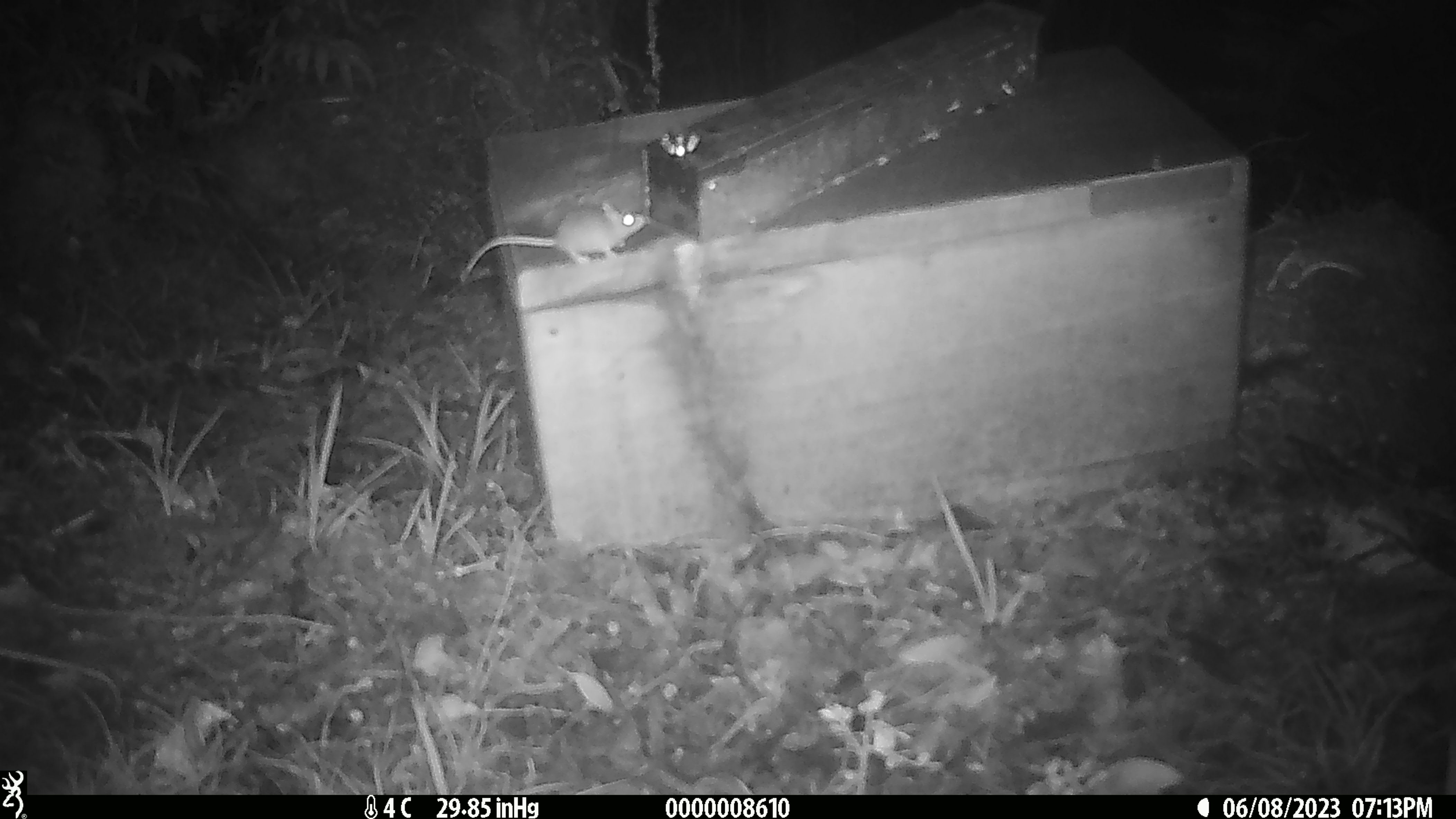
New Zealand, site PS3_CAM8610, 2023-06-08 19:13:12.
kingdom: Animalia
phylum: Chordata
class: Mammalia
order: Rodentia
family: Muridae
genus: Mus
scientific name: Mus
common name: mouse